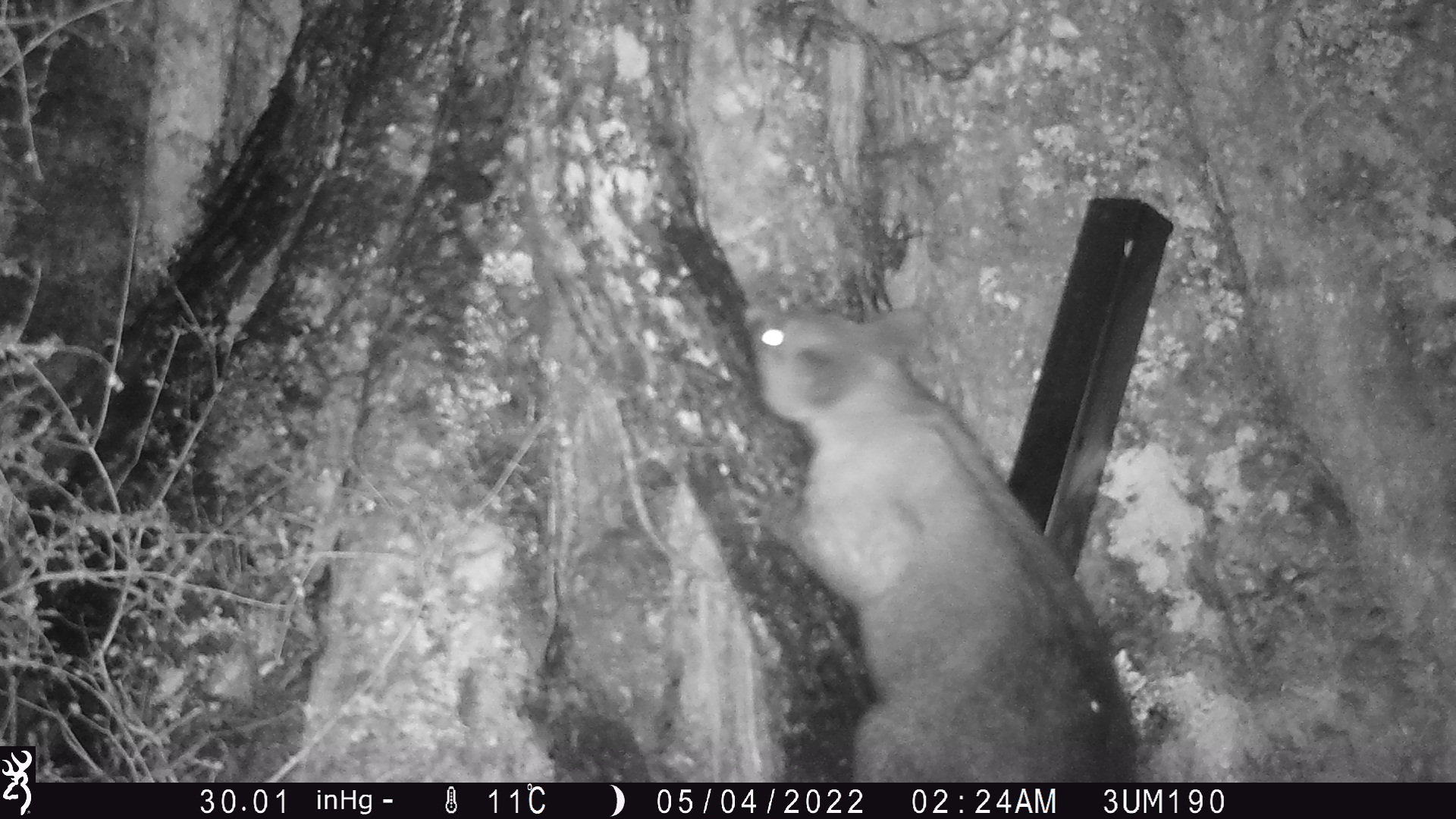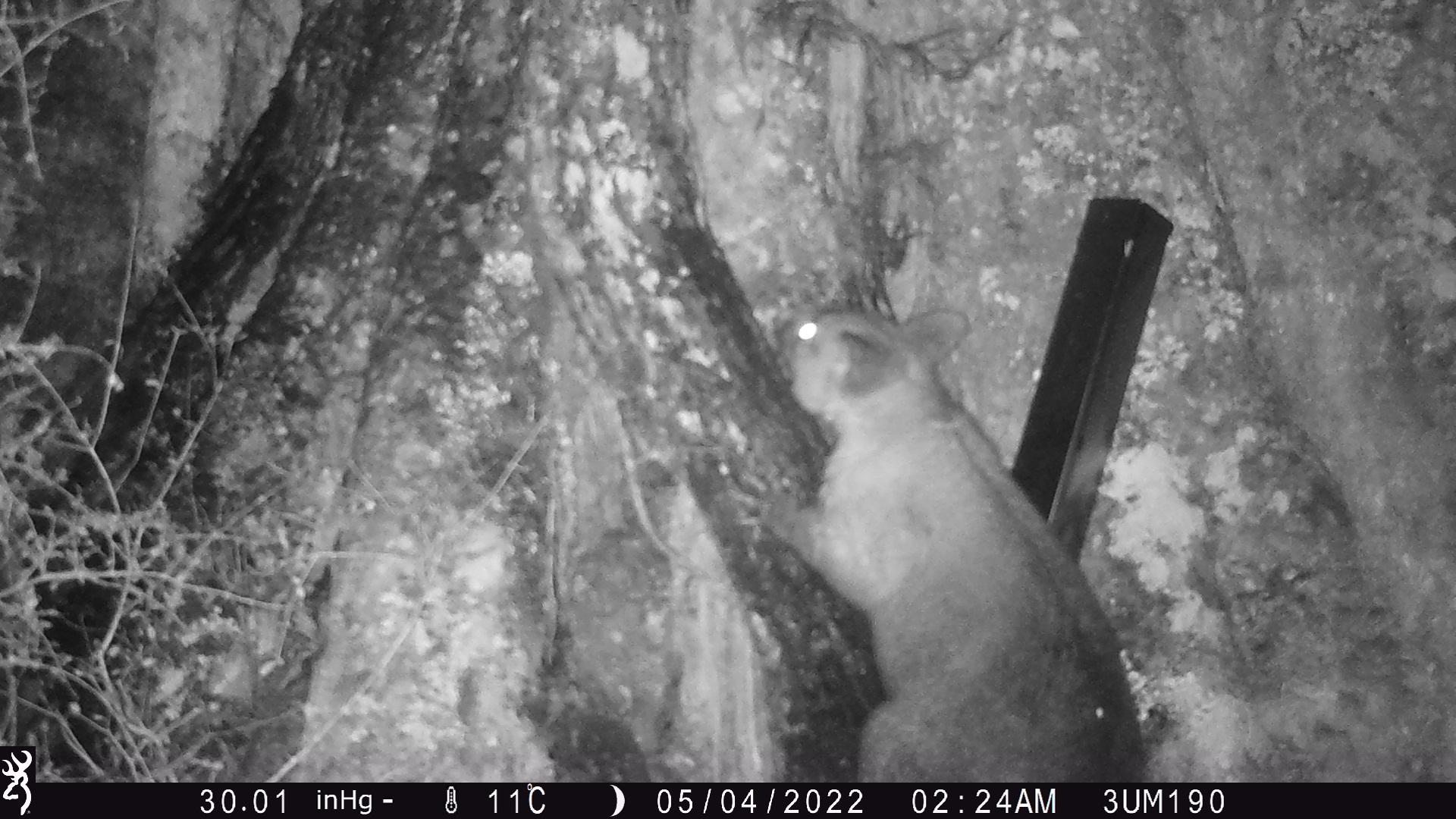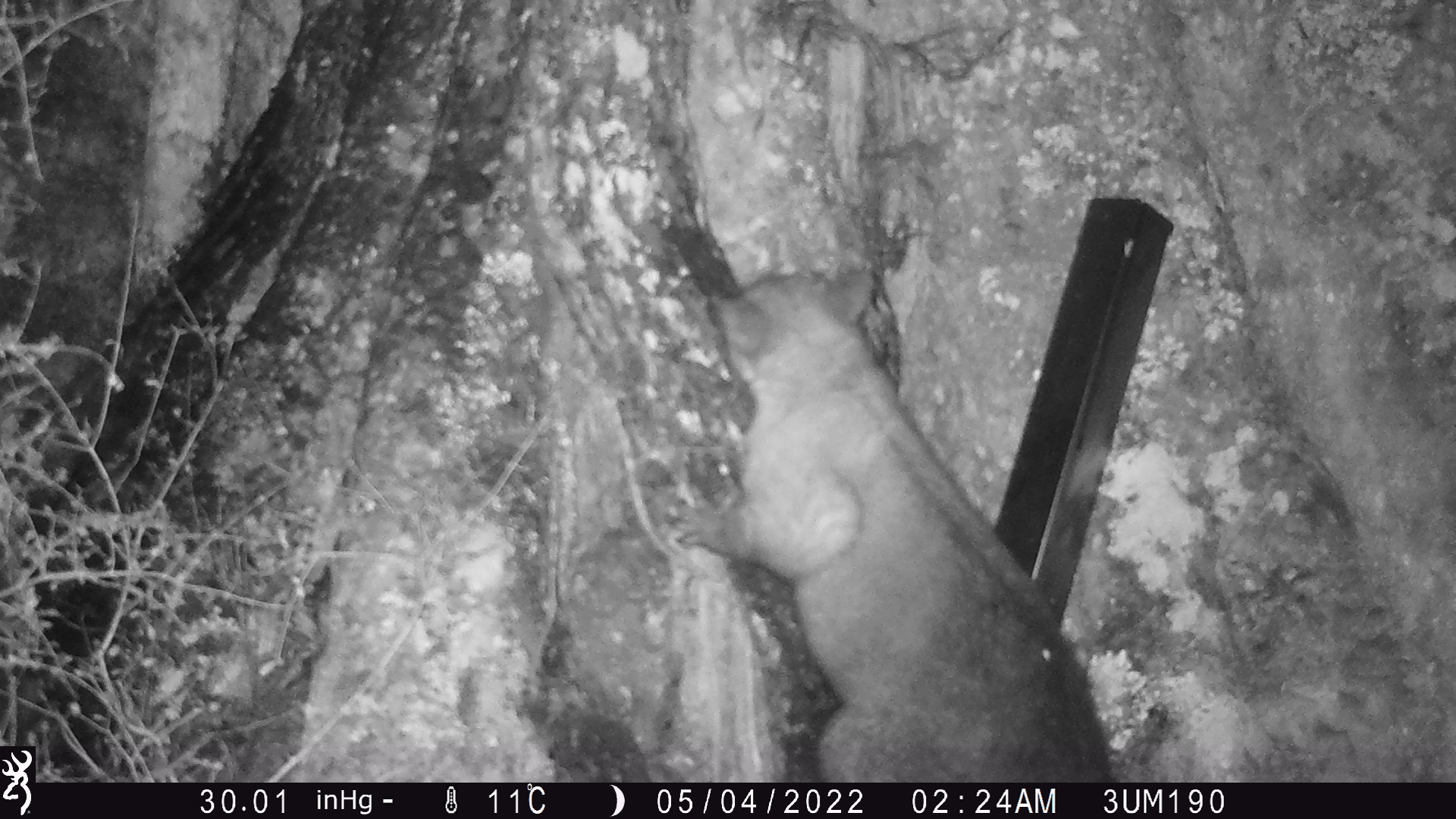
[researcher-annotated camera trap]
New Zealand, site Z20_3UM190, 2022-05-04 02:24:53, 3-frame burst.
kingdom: Animalia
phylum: Chordata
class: Mammalia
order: Diprotodontia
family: Phalangeridae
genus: Trichosurus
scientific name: Trichosurus vulpecula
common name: common brushtail possum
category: possum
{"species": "possum (common brushtail possum) (Trichosurus vulpecula)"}